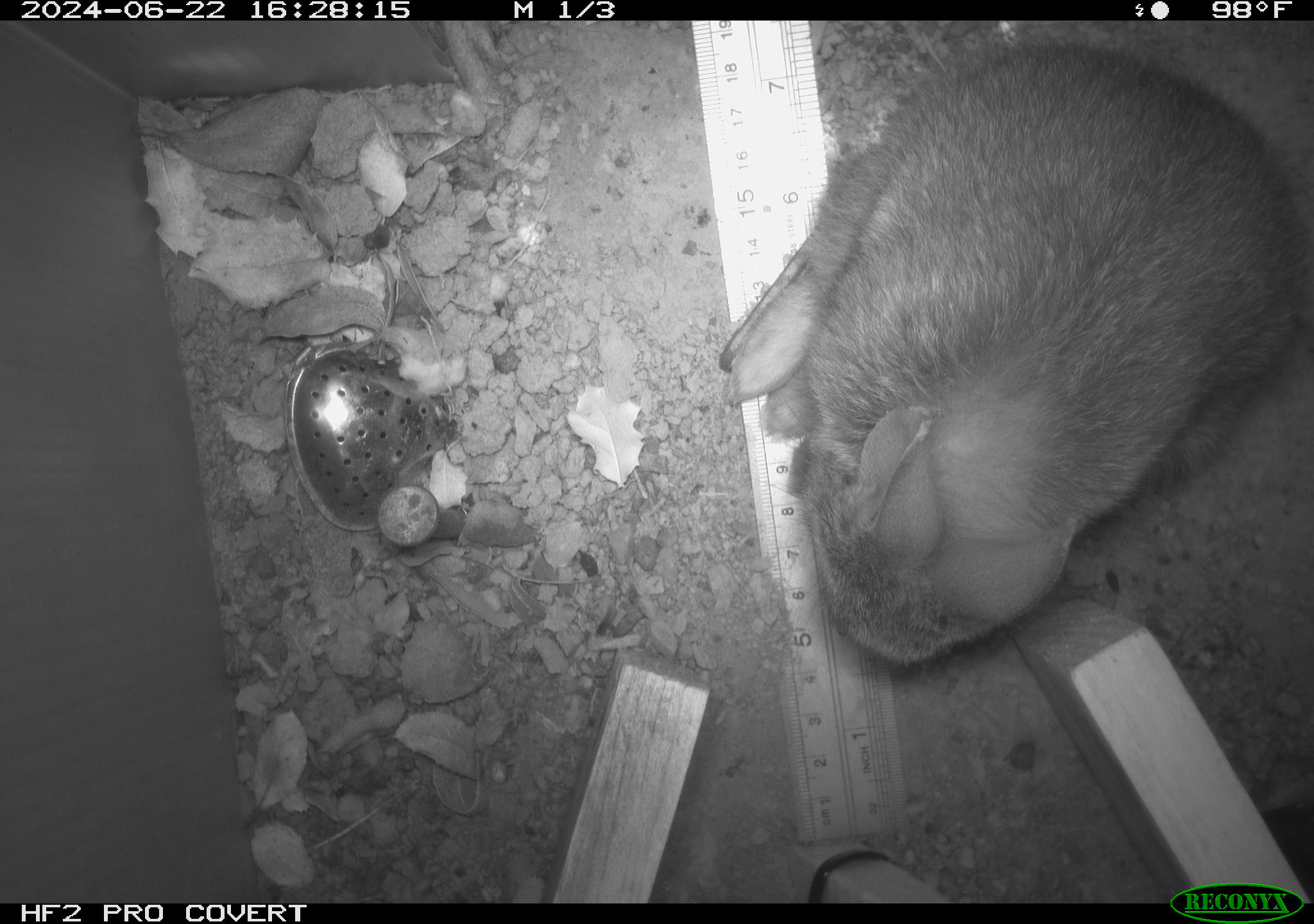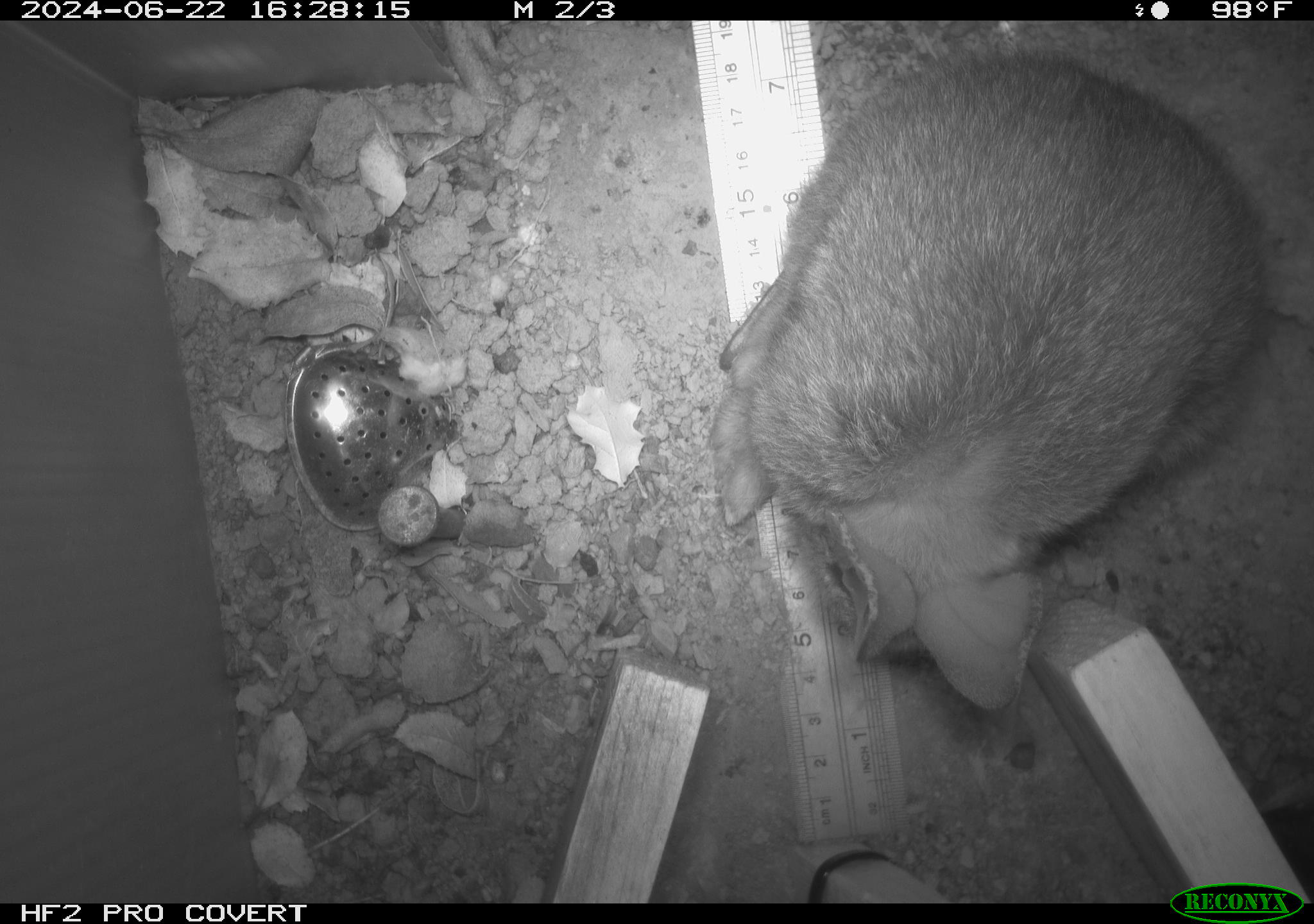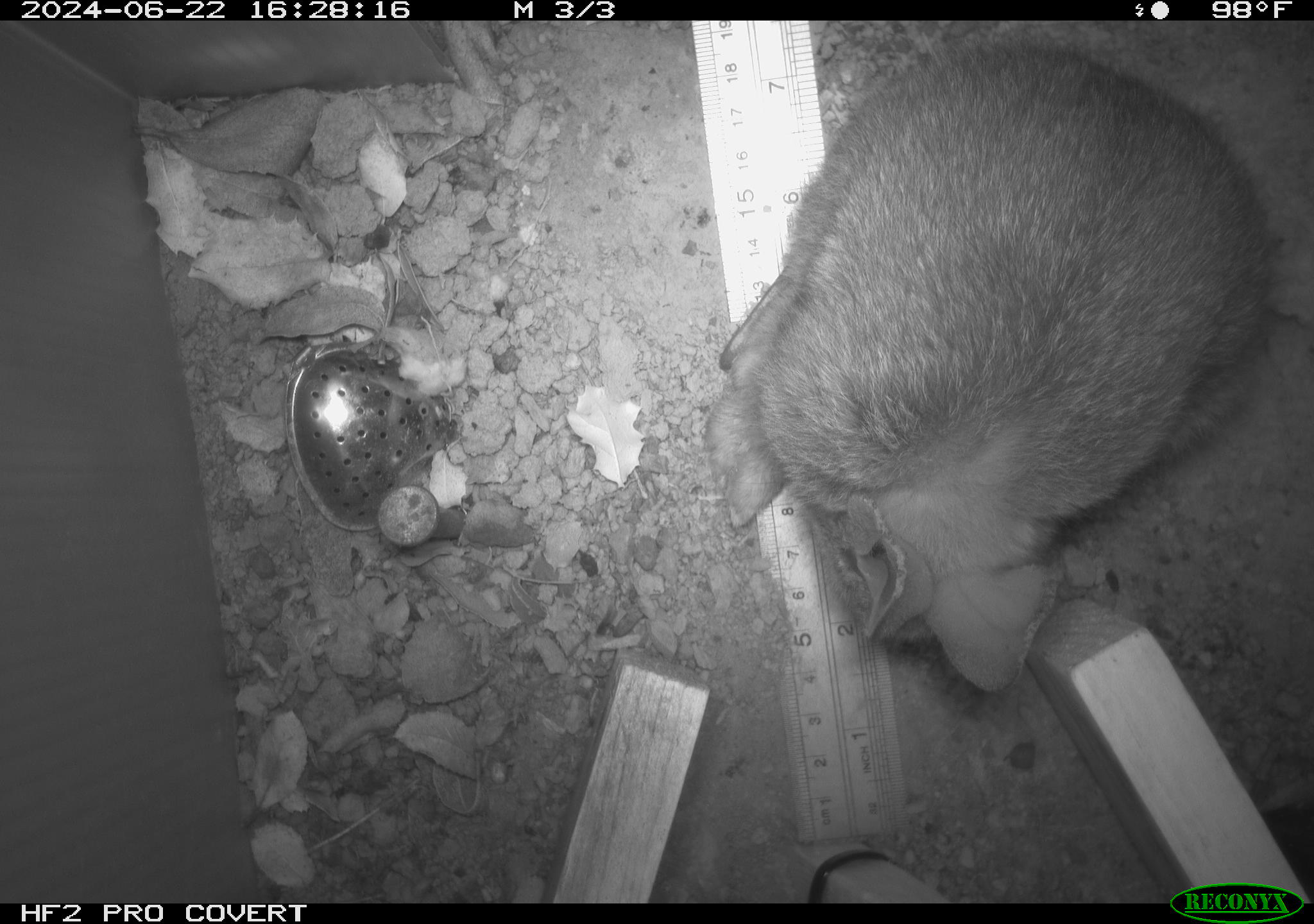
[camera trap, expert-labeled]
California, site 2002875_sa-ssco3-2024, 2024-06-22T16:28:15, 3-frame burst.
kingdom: Animalia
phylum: Chordata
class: Mammalia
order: Lagomorpha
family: Leporidae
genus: Sylvilagus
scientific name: Sylvilagus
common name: cottontail rabbits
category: sylvilagus species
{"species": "sylvilagus species (cottontail rabbits) (Sylvilagus)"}